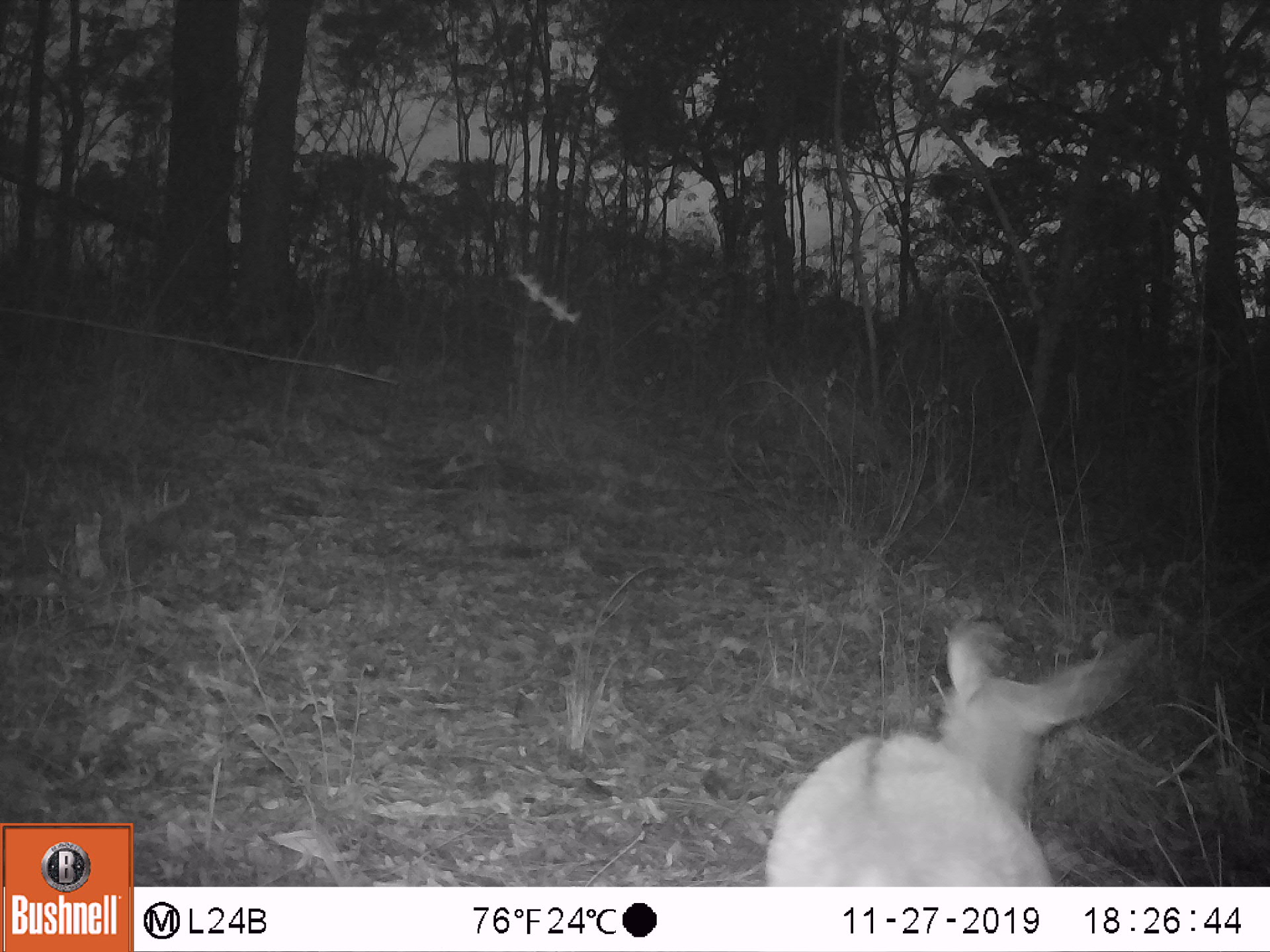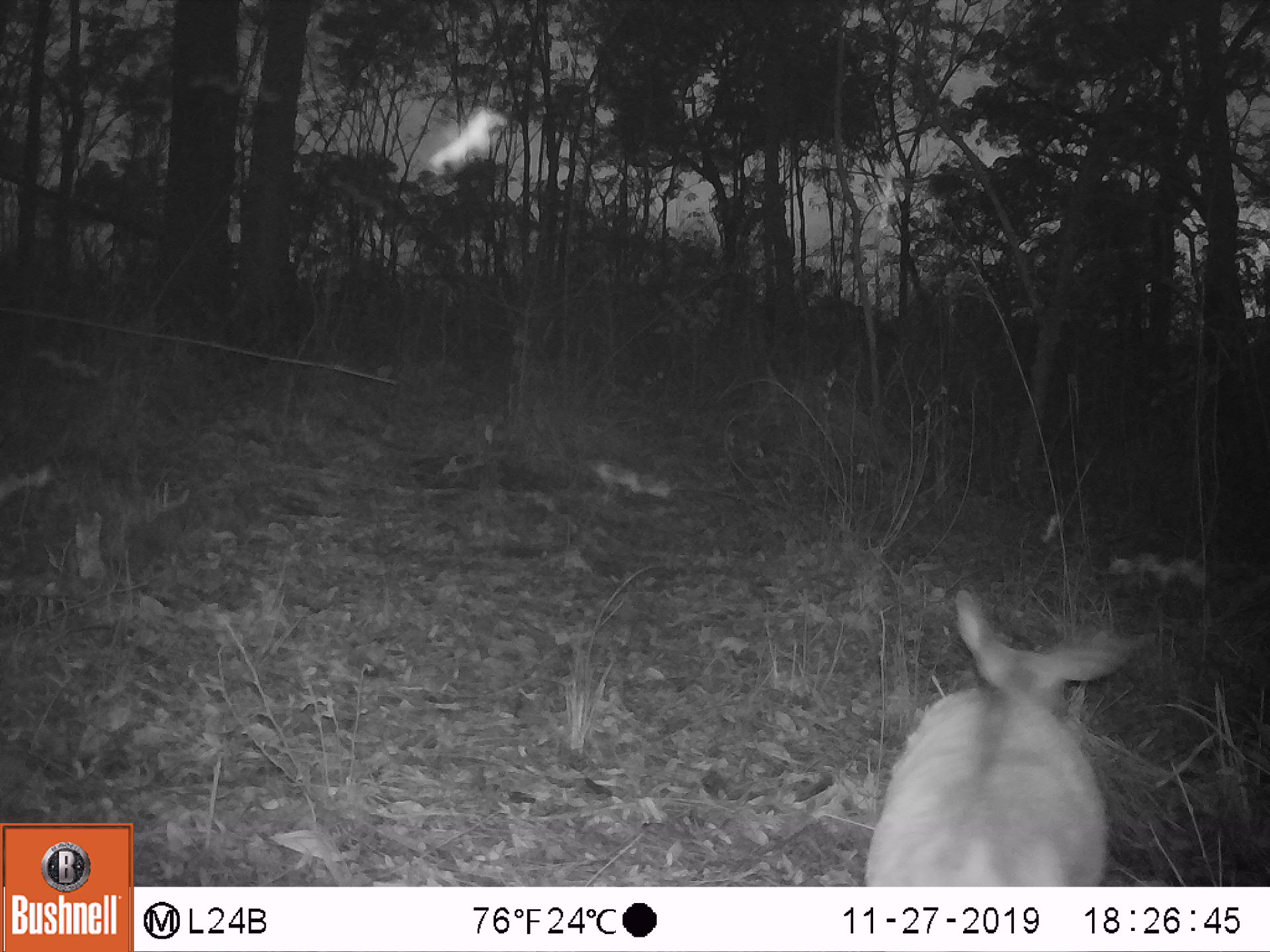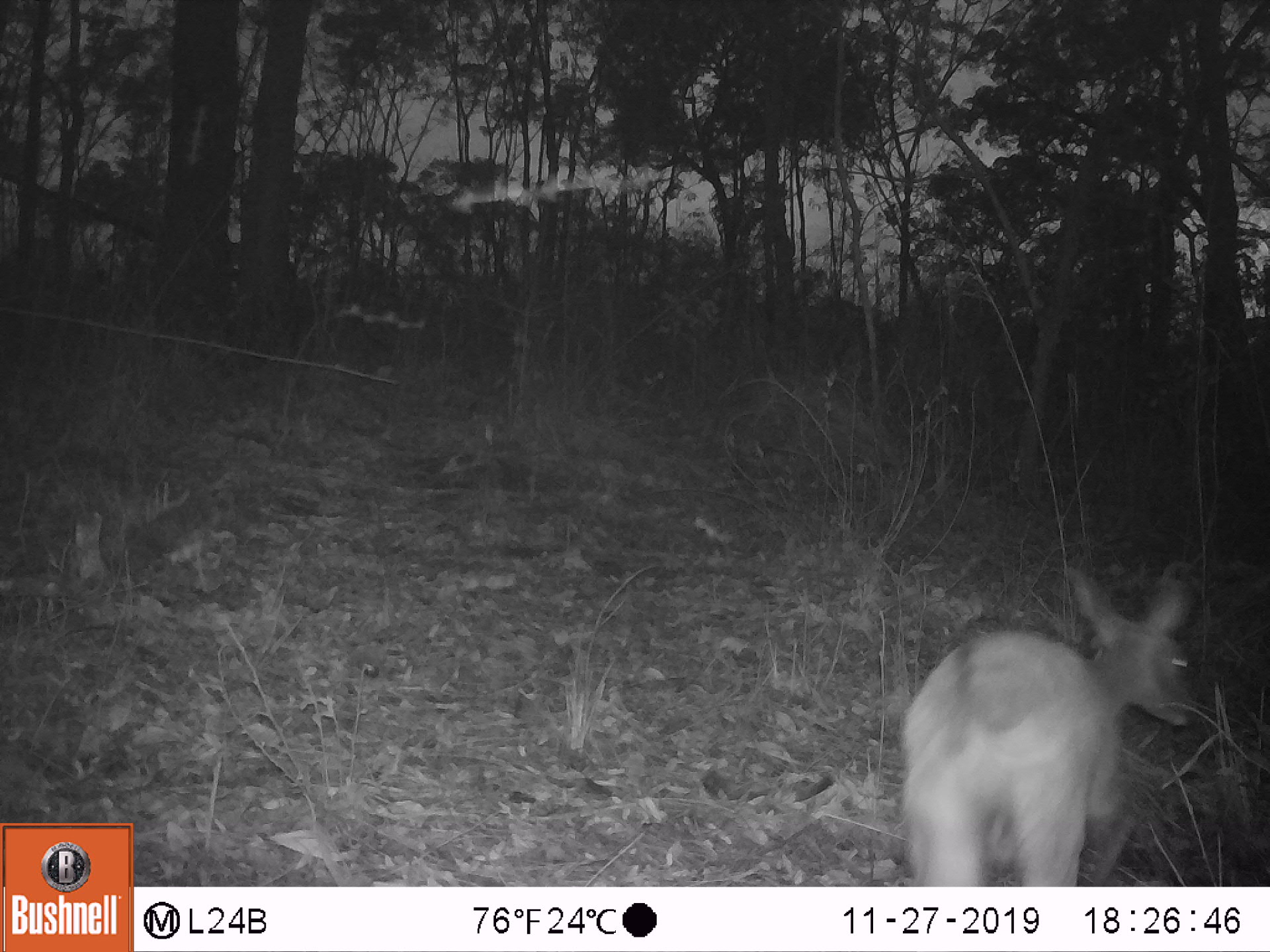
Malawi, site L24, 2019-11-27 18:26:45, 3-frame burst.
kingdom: Animalia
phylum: Chordata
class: Mammalia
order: Artiodactyla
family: Bovidae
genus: Tragelaphus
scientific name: Tragelaphus sylvaticus sylvaticus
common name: cape bushbuck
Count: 1.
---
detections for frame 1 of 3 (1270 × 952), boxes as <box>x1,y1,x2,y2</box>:
cape bushbuck: <box>761,600,1159,881</box>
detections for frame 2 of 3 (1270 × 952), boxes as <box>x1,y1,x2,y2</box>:
cape bushbuck: <box>863,579,1135,882</box>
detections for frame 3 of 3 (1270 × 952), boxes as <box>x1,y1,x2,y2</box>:
cape bushbuck: <box>897,554,1201,882</box>